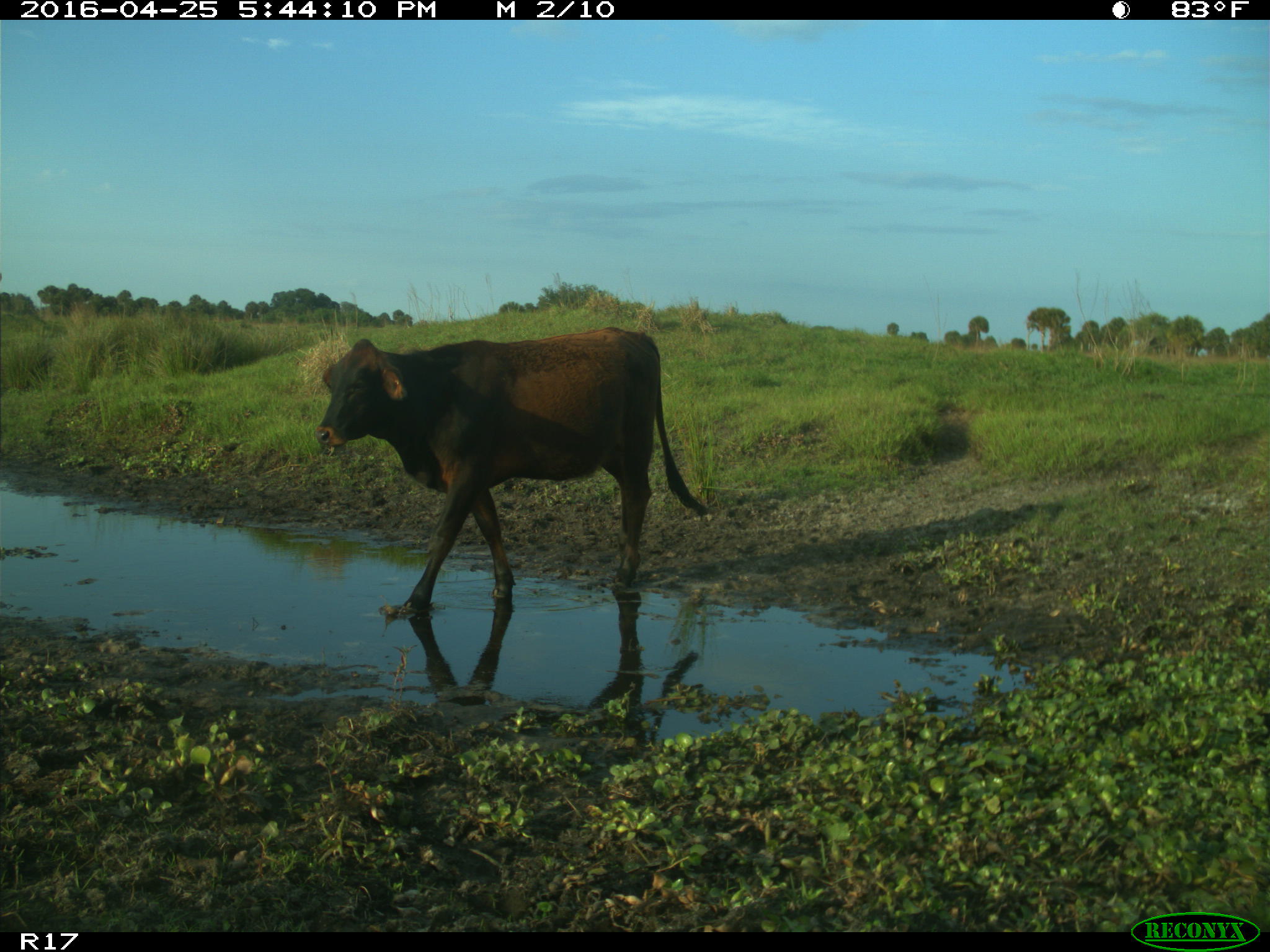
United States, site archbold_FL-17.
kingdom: Animalia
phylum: Chordata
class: Mammalia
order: Artiodactyla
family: Bovidae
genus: Bos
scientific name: Bos taurus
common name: domestic cow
Bos taurus (domestic cow).